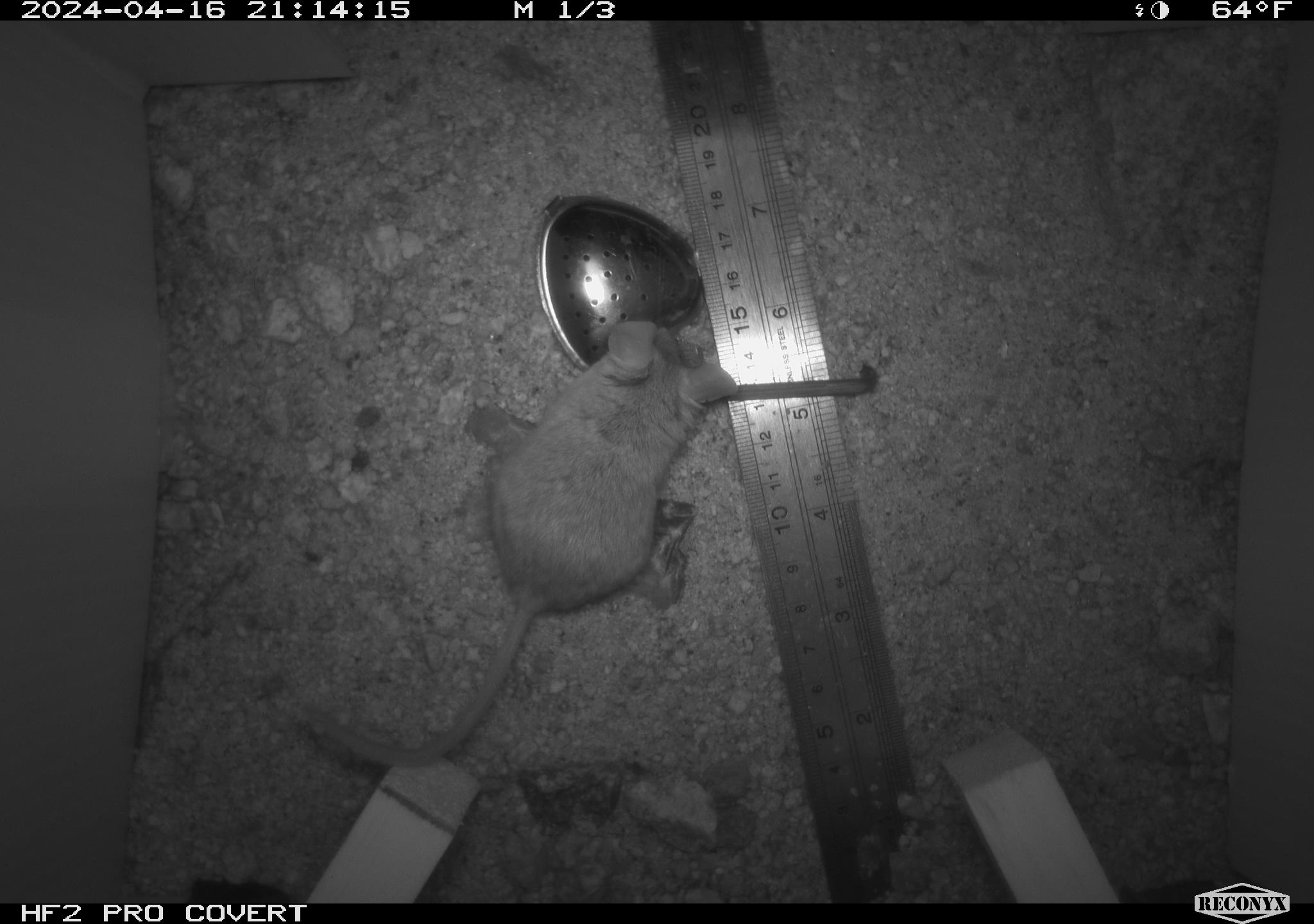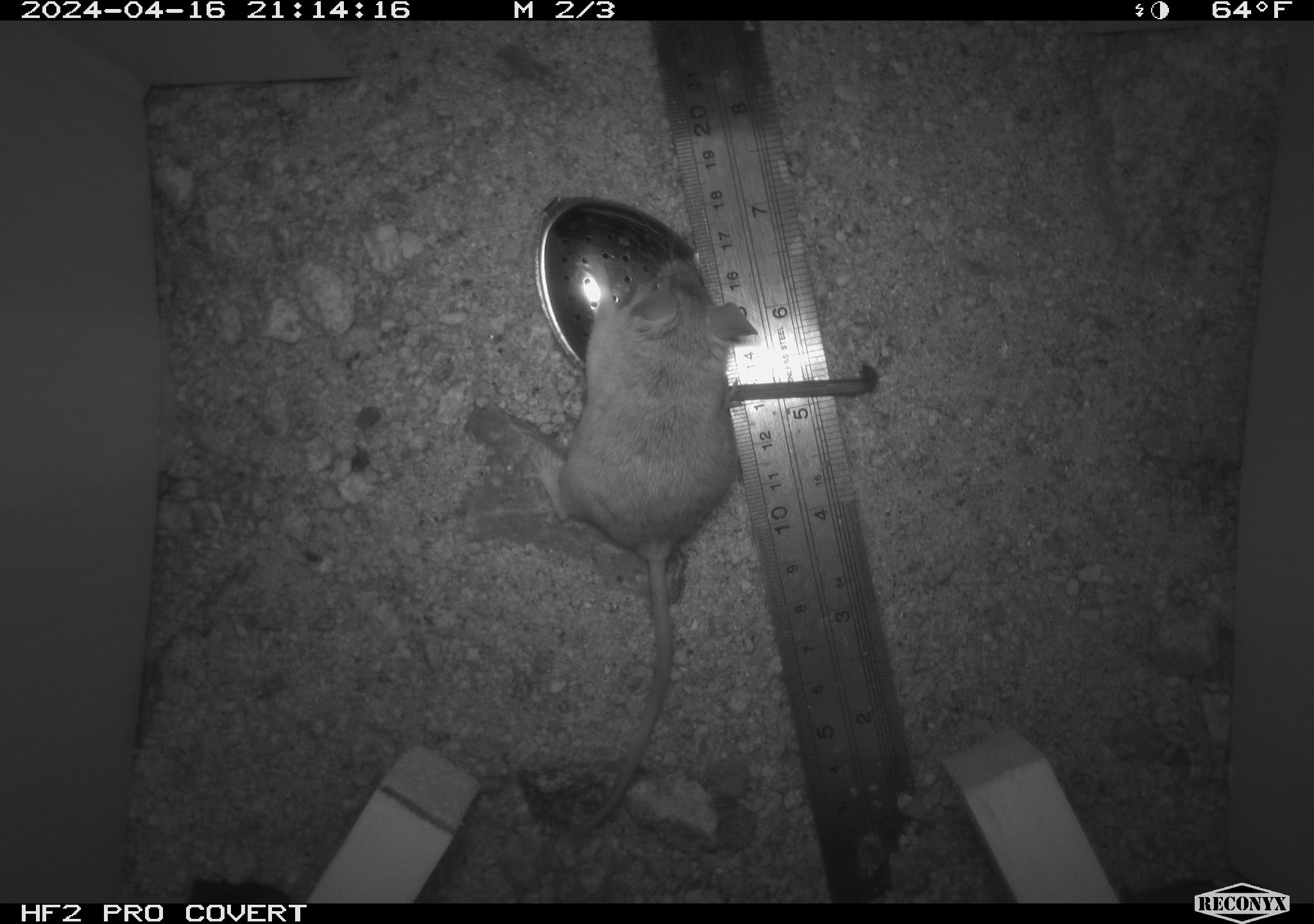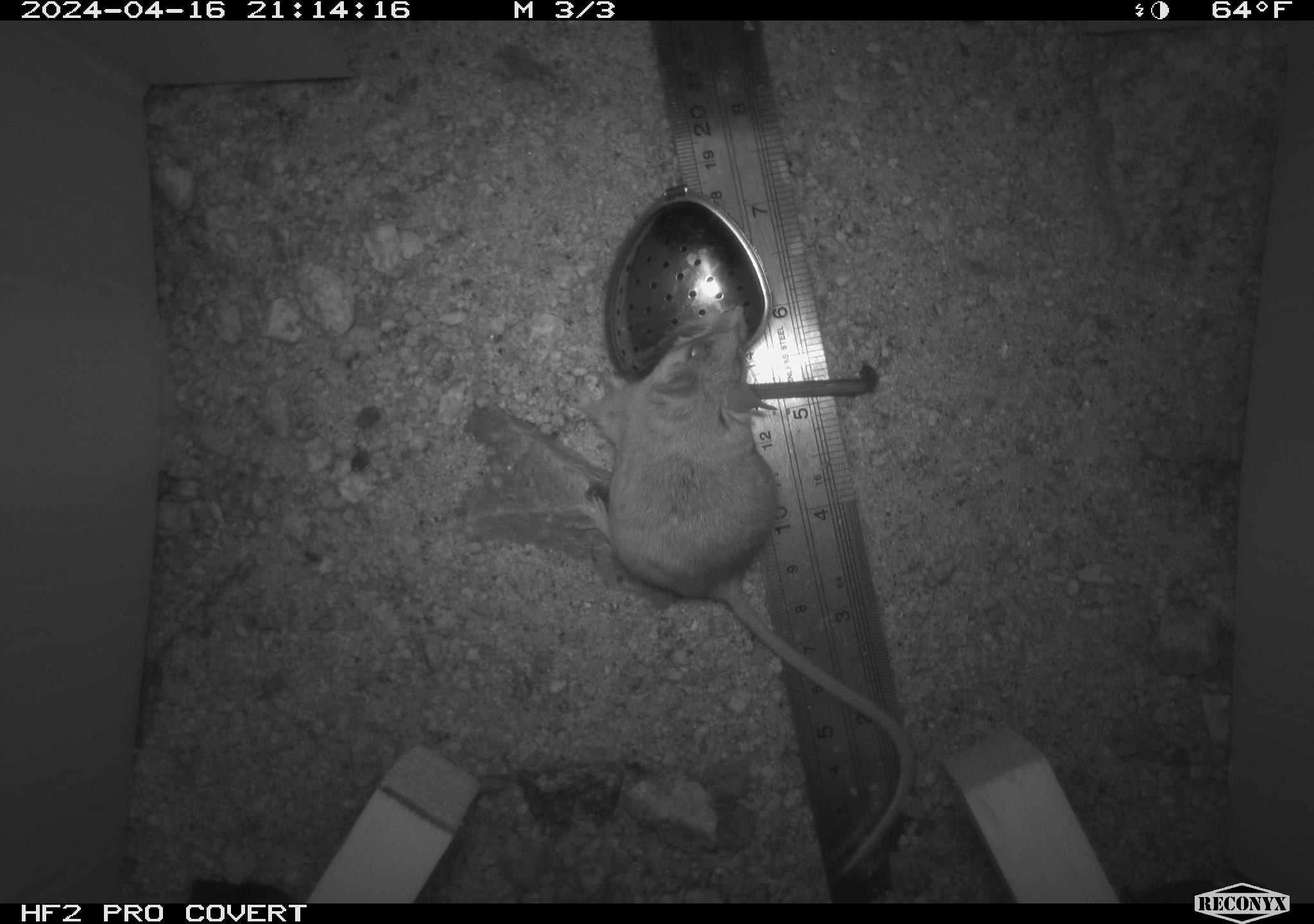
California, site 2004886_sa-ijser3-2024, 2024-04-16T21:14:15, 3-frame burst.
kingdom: Animalia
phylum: Chordata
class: Mammalia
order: Rodentia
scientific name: Rodentia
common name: mouse species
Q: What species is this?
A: Mouse species (Rodentia).